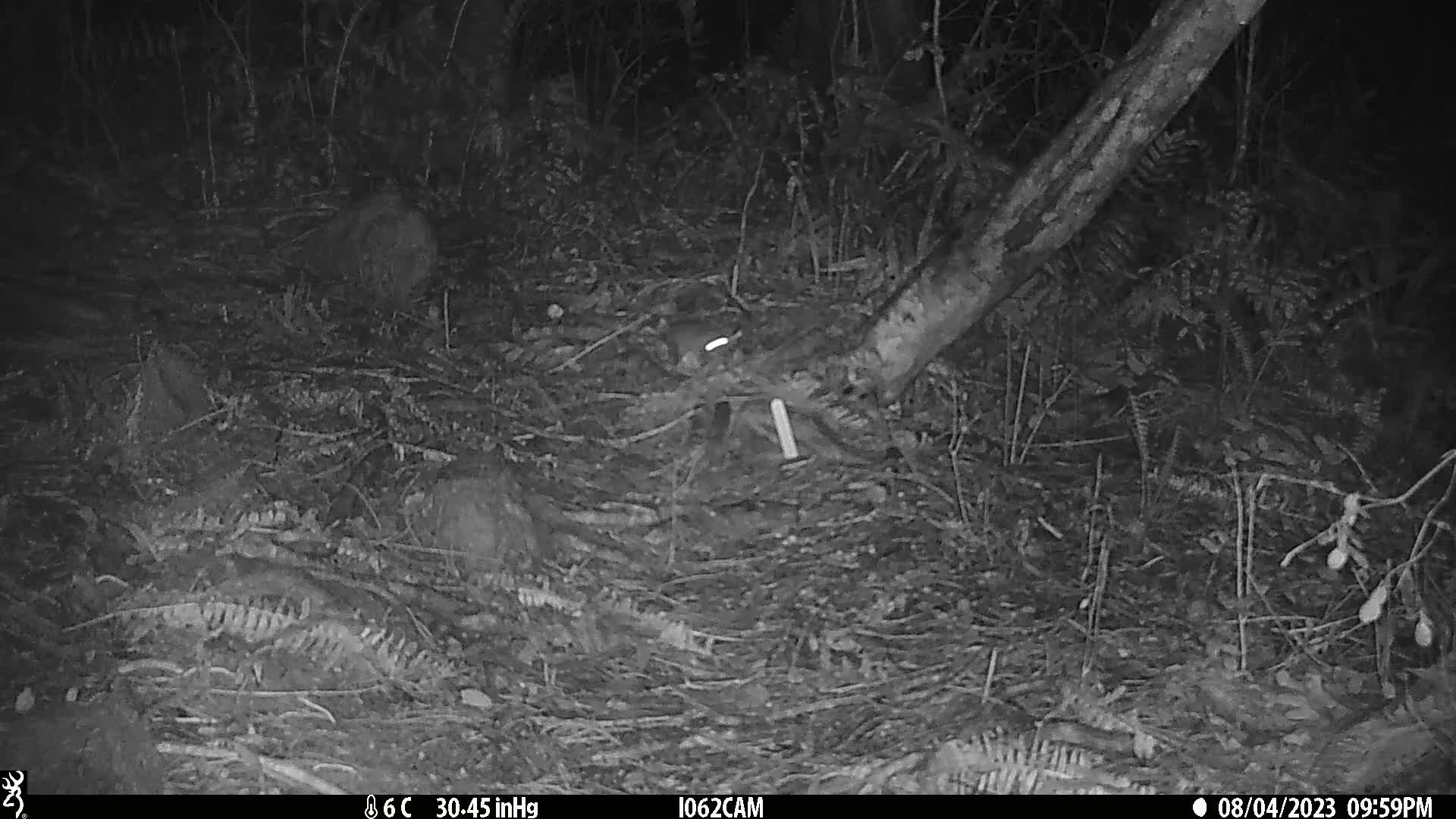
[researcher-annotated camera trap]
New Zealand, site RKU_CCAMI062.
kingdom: Animalia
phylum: Chordata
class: Mammalia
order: Rodentia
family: Muridae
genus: Rattus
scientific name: Rattus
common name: rat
Rat (Rattus).